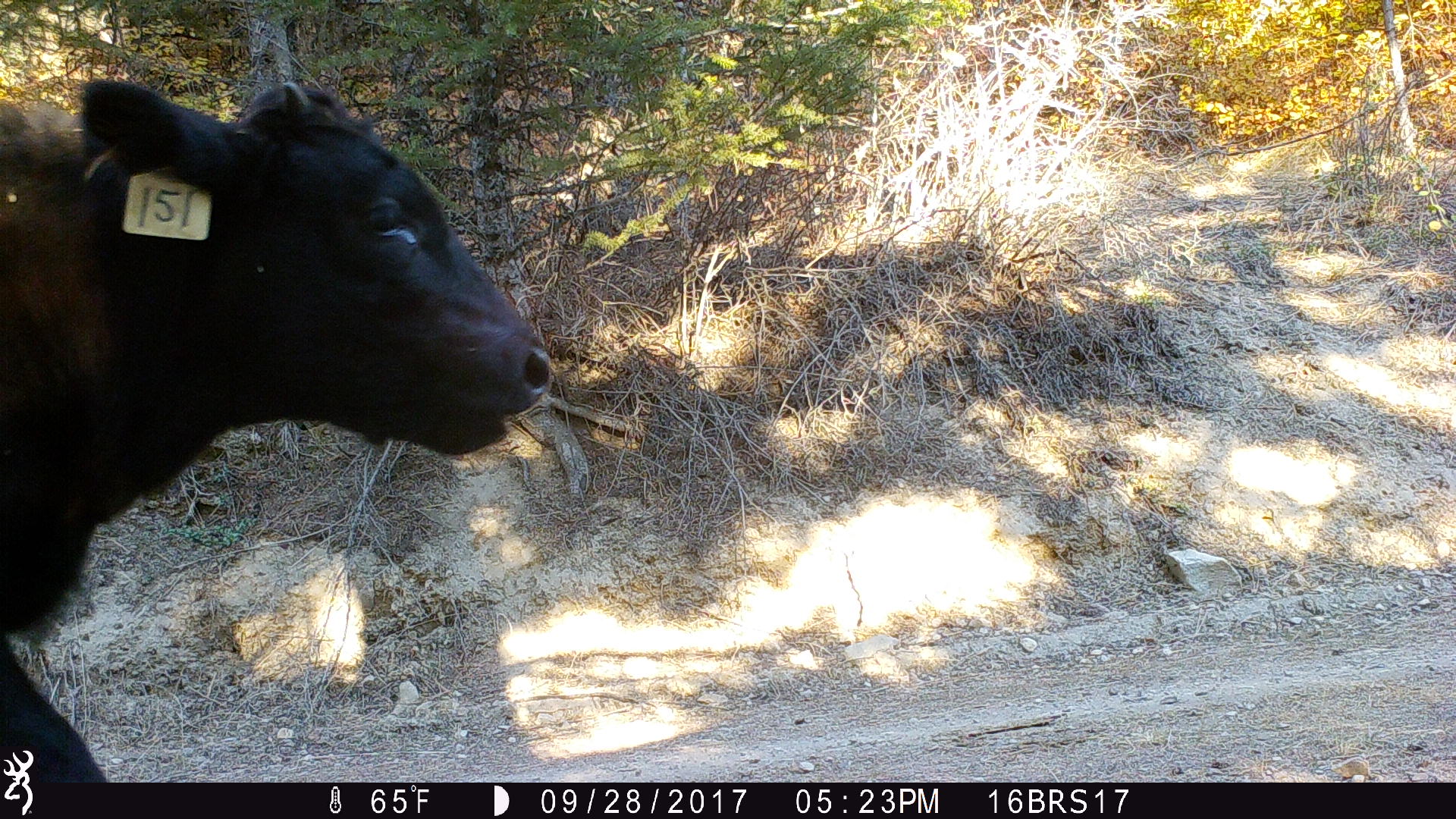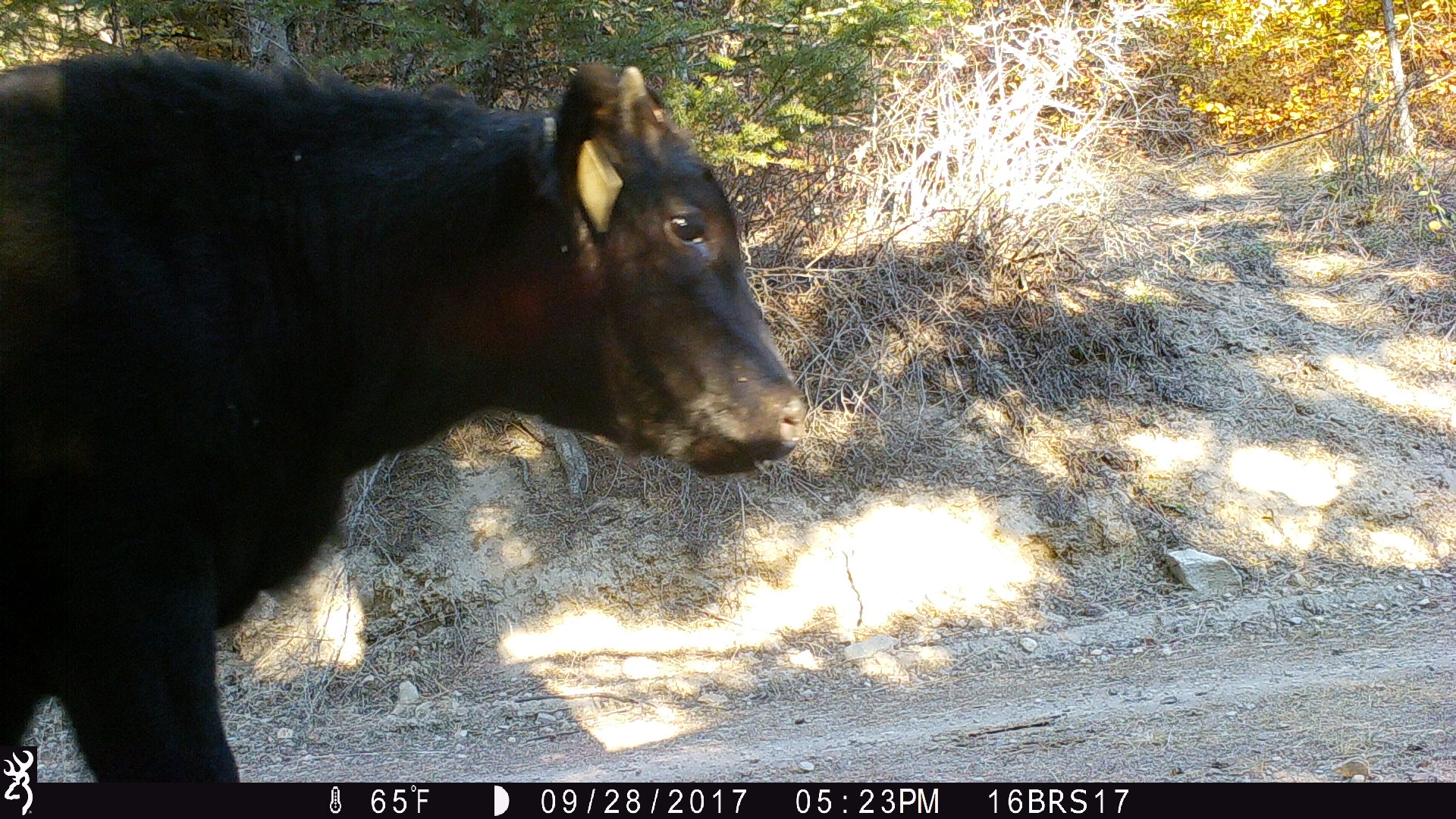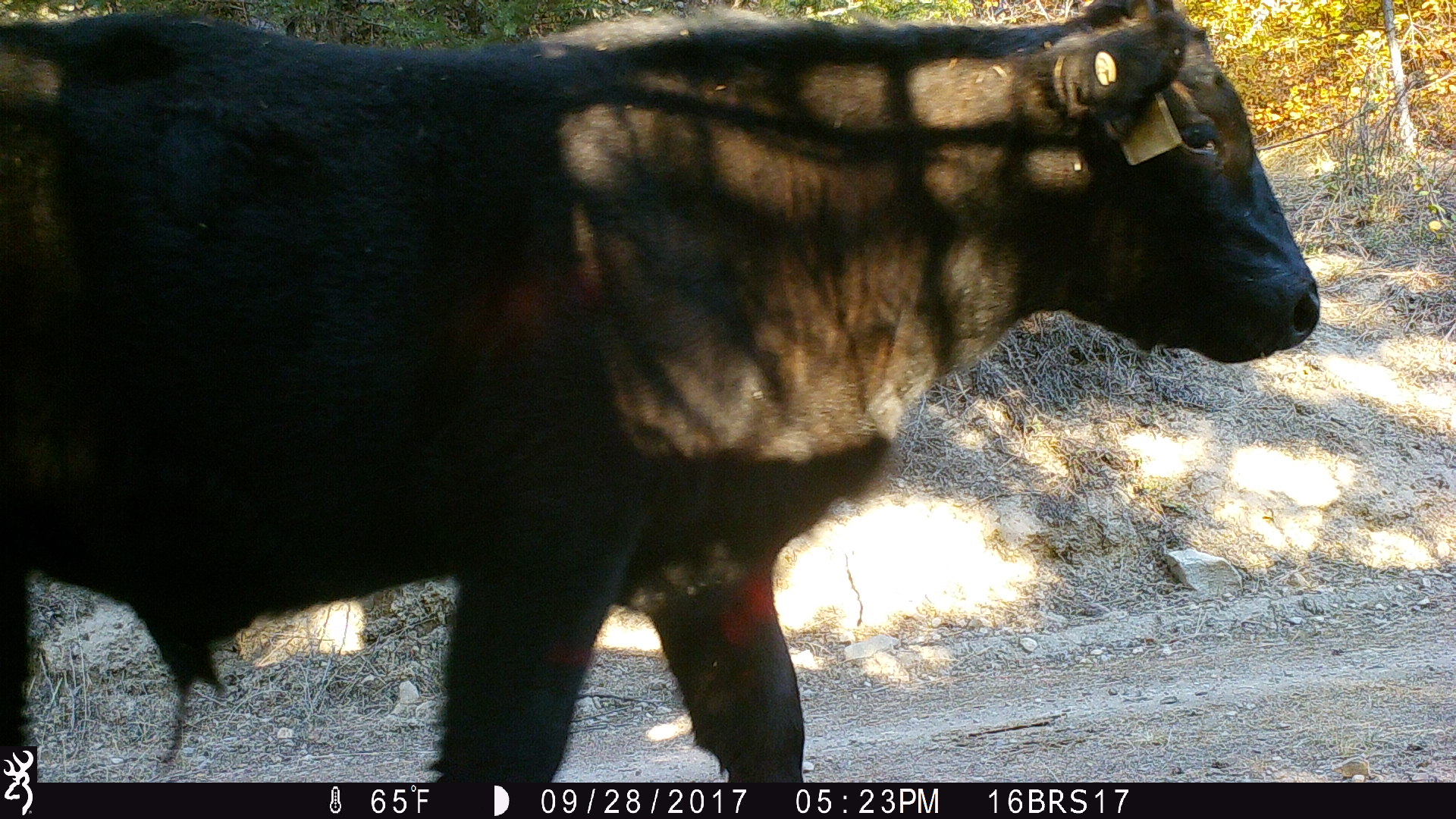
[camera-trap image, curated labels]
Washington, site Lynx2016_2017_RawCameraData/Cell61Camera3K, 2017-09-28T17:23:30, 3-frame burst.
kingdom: Animalia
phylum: Chordata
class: Mammalia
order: Artiodactyla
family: Bovidae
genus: Bos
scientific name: Bos taurus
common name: domestic cattle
Domestic cattle (Bos taurus). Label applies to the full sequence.